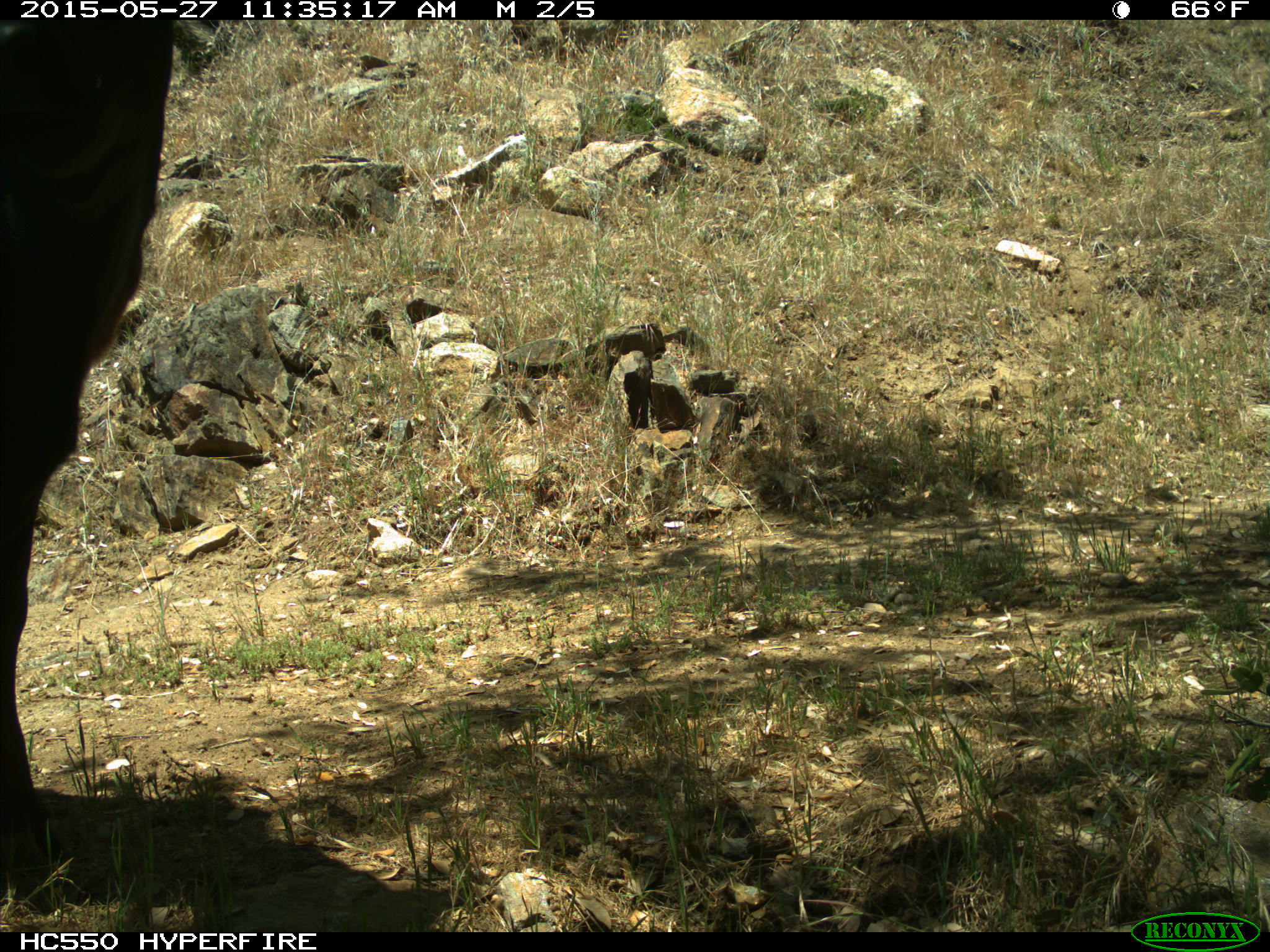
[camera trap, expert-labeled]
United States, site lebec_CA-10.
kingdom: Animalia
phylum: Chordata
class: Mammalia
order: Artiodactyla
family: Bovidae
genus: Bos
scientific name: Bos taurus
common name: domestic cow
Bos taurus (domestic cow).